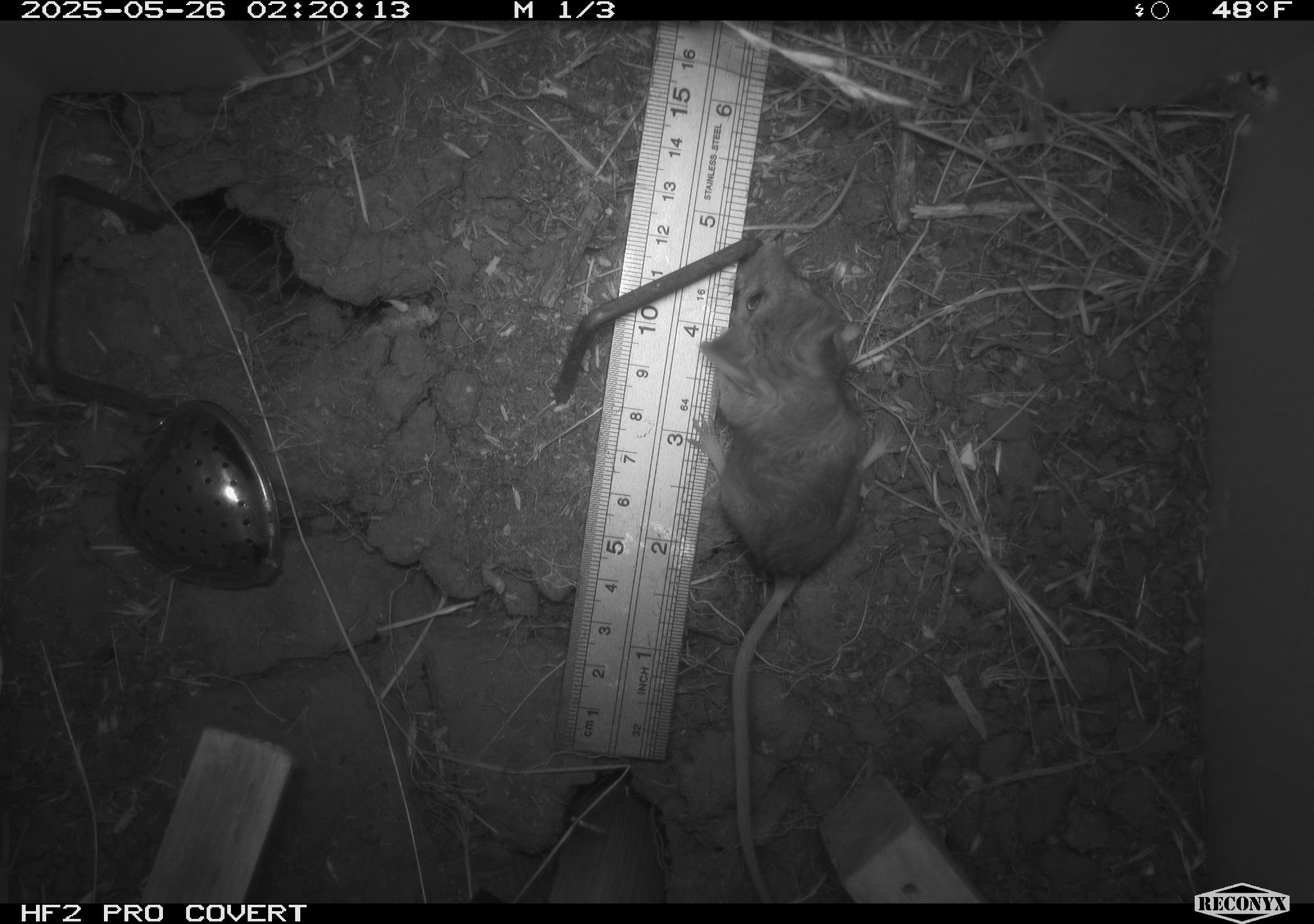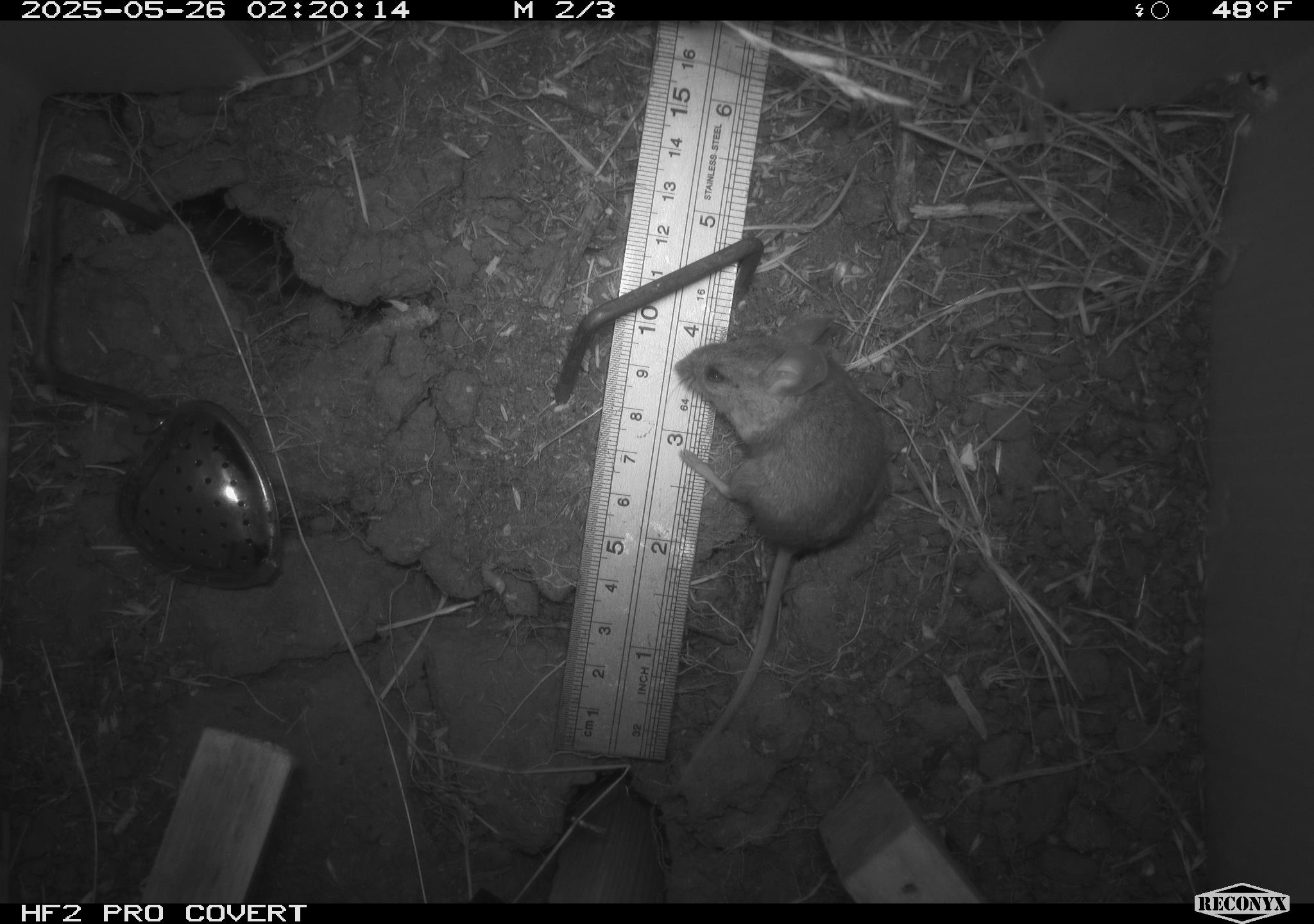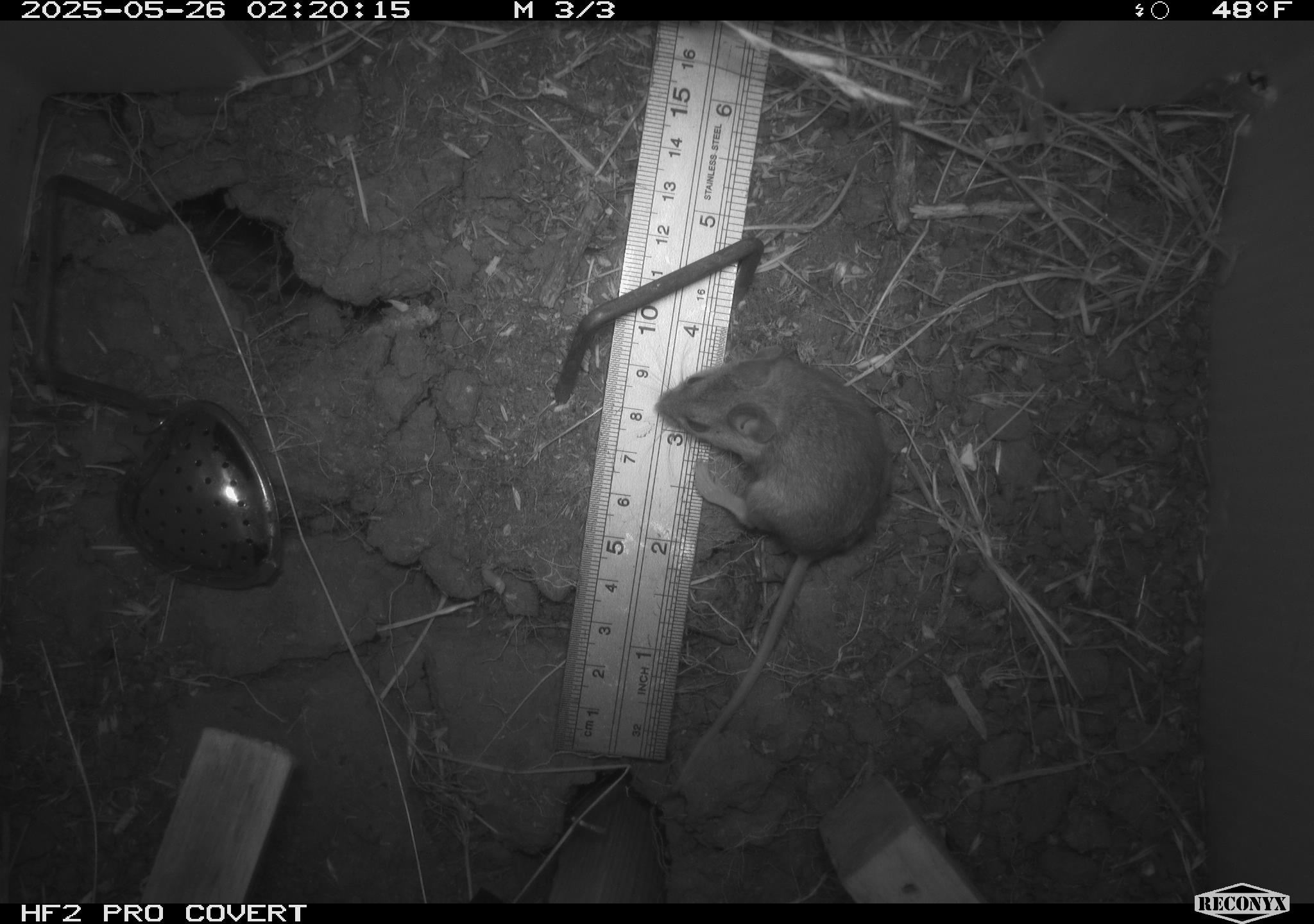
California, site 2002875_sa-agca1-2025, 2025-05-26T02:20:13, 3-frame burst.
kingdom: Animalia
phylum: Chordata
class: Mammalia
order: Rodentia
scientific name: Rodentia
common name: mouse species